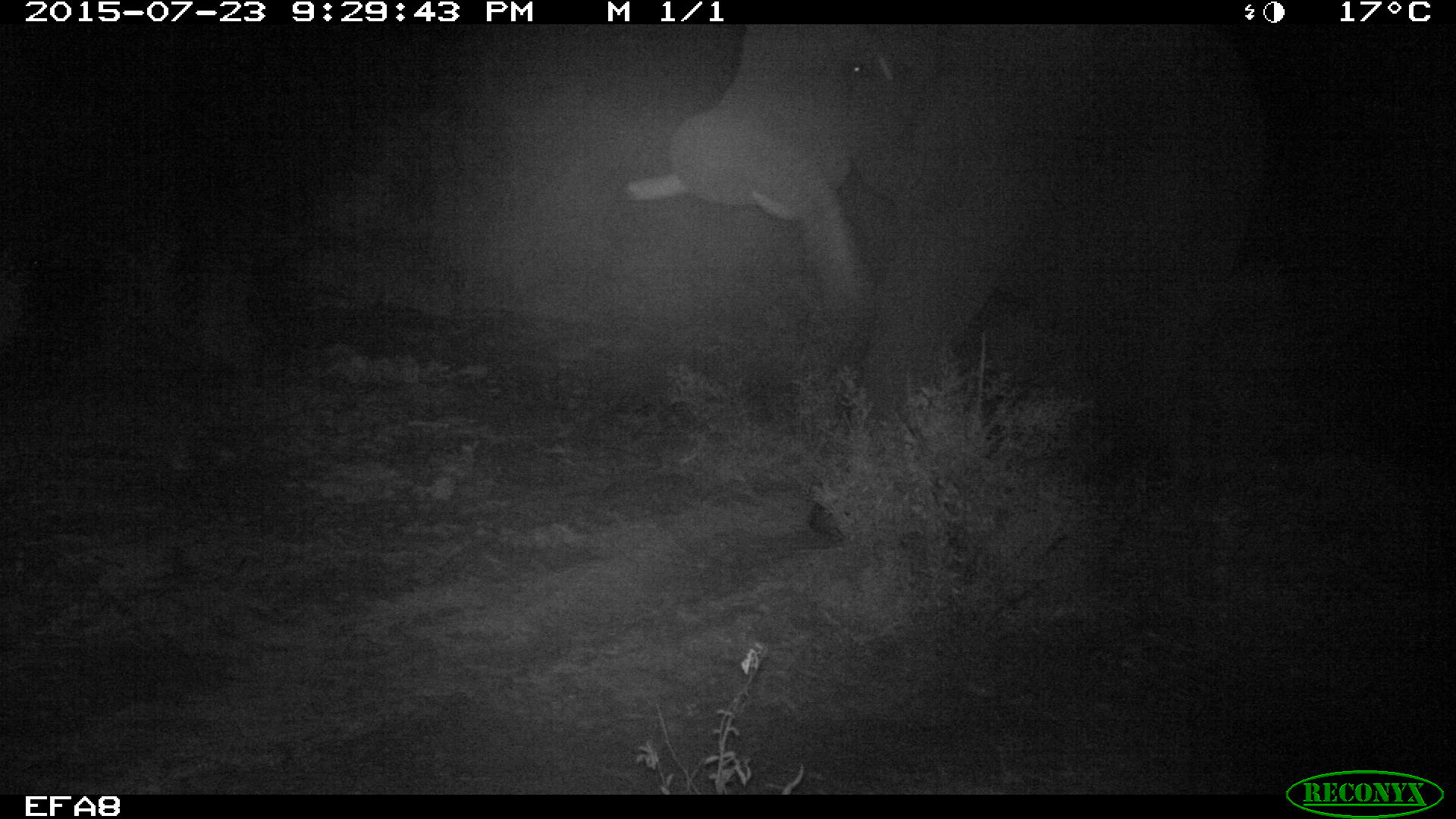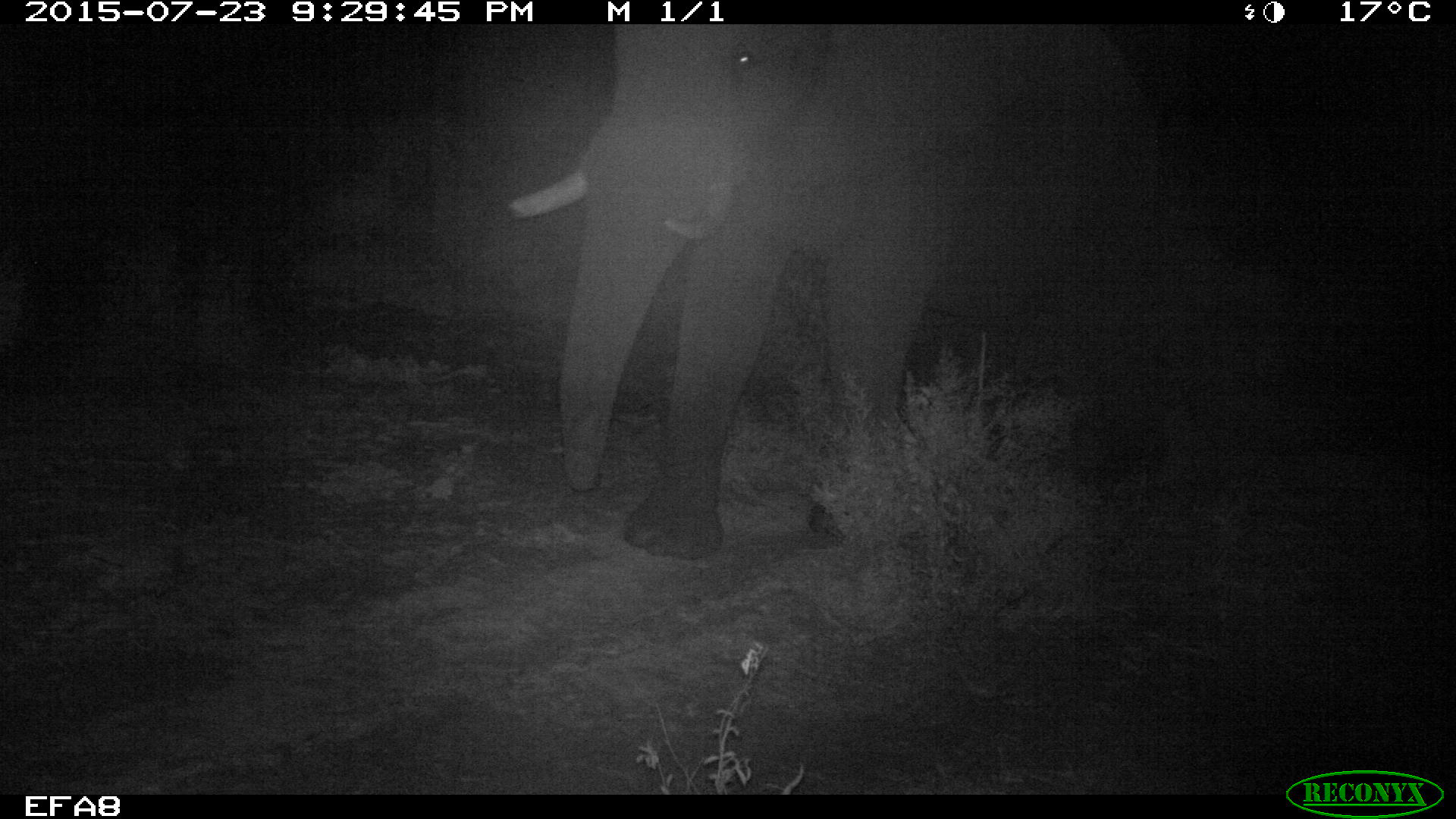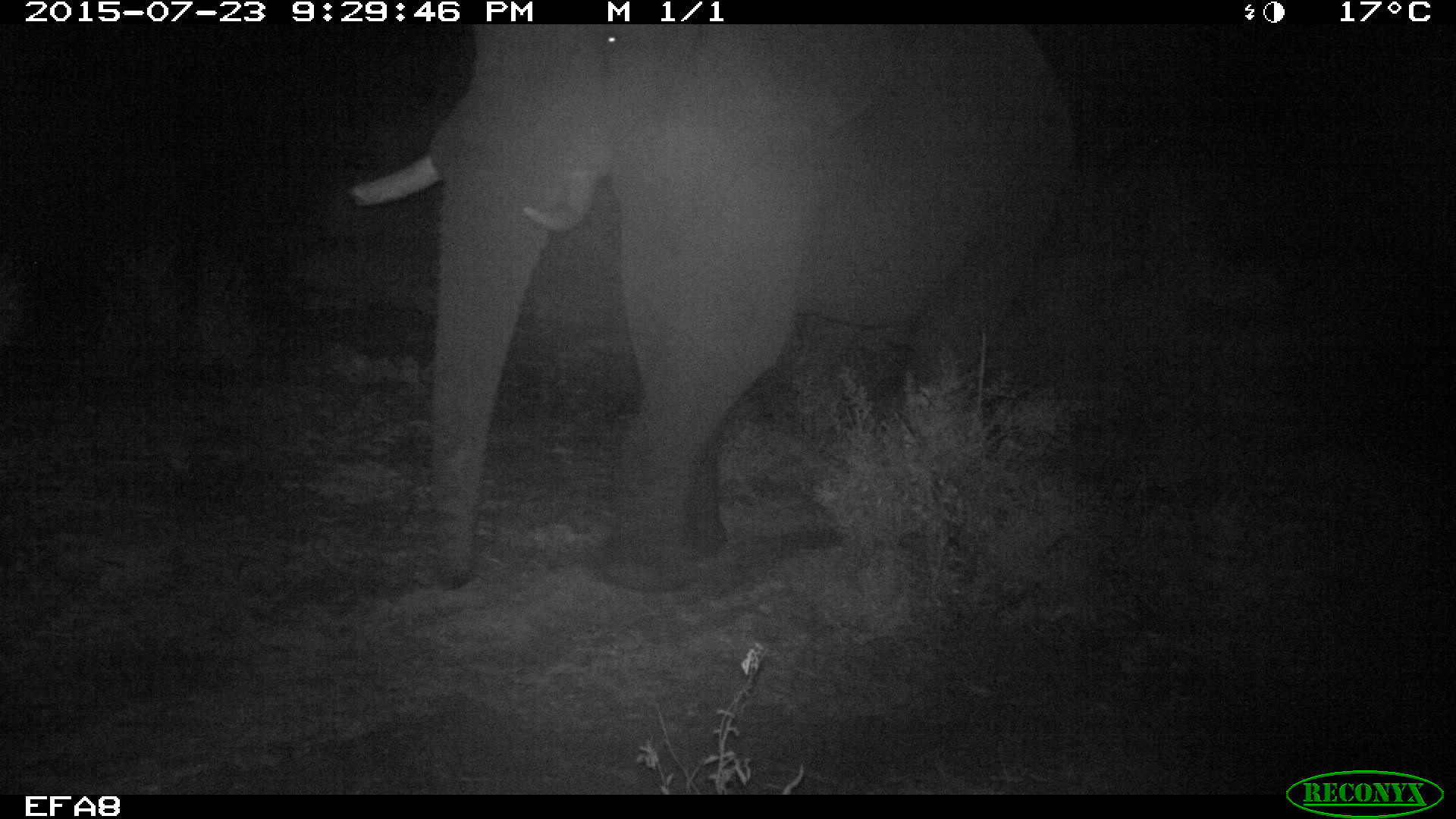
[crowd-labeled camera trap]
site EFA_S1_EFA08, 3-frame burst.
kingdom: Animalia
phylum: Chordata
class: Mammalia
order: Proboscidea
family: Elephantidae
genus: Loxodonta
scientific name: Loxodonta africana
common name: african bush elephant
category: elephant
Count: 1.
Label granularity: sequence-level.